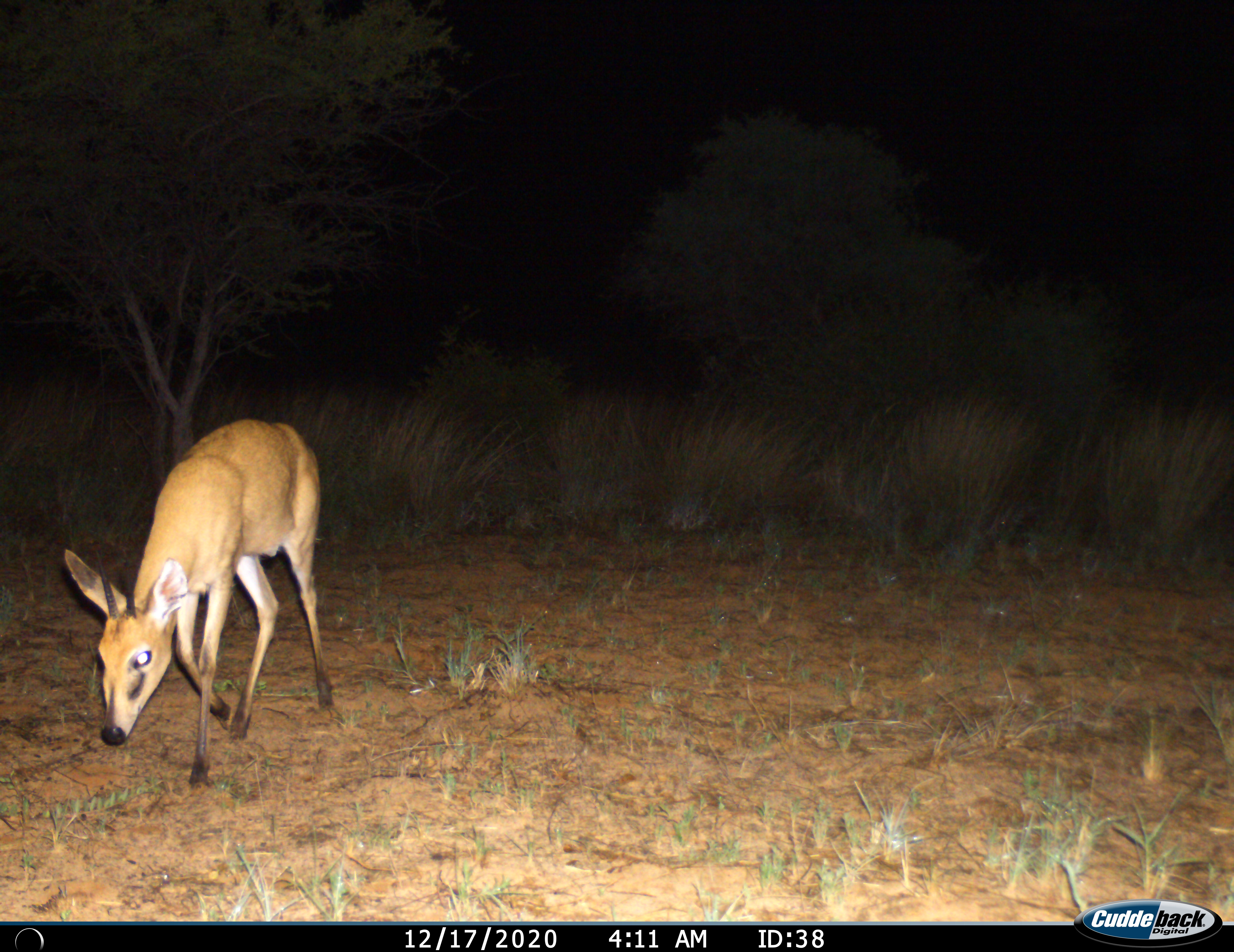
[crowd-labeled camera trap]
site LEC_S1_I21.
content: unidentified animal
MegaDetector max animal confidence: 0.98